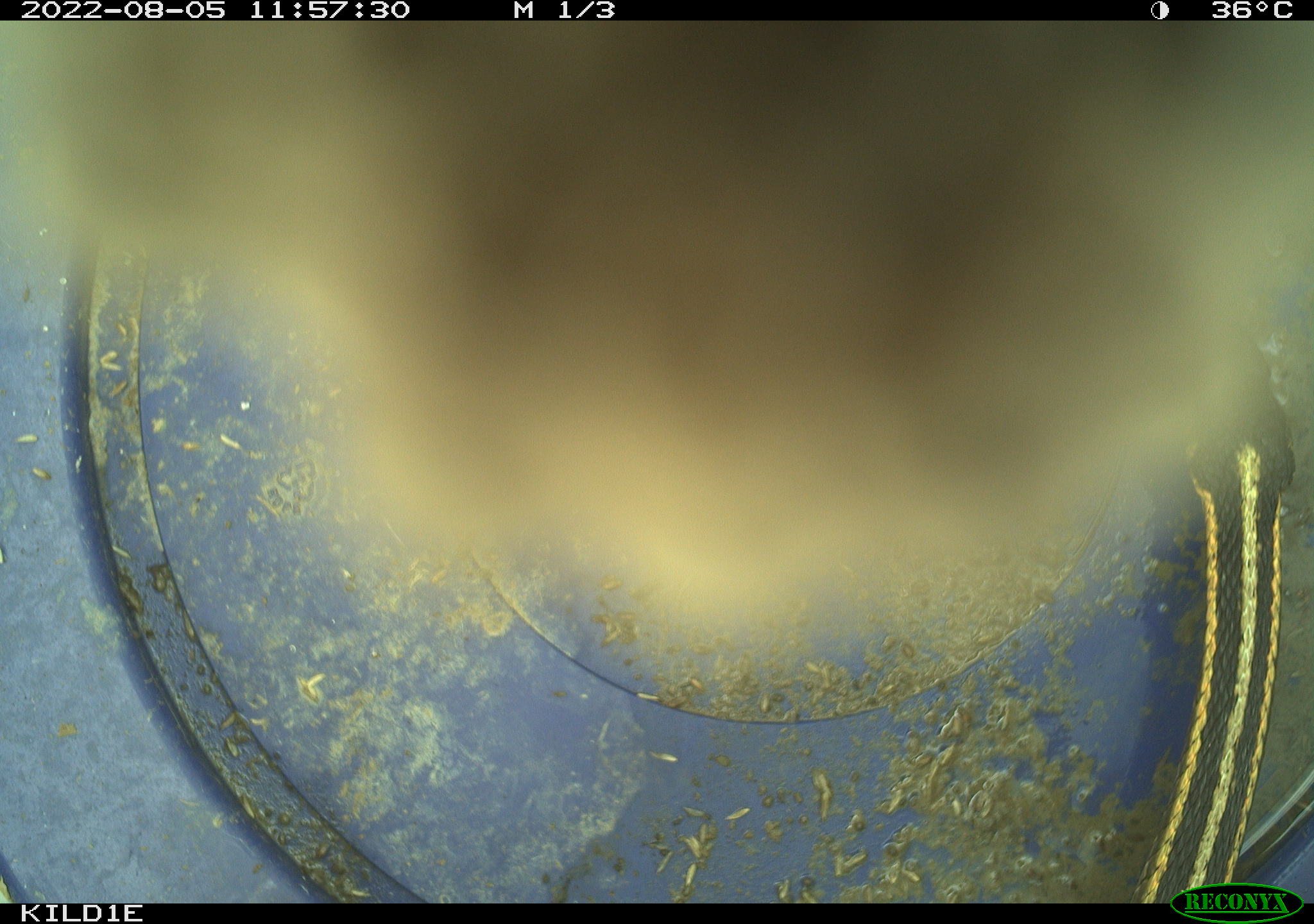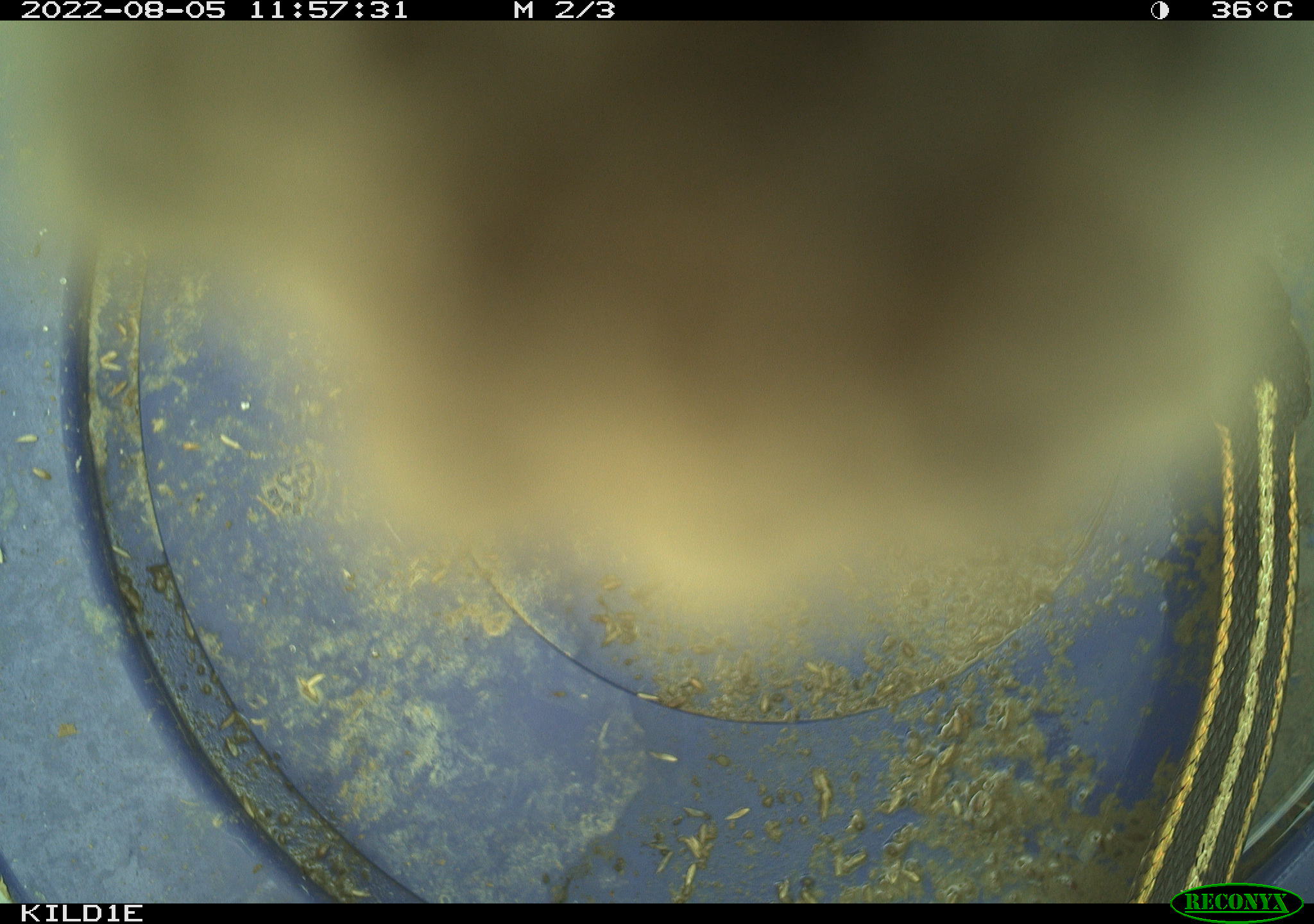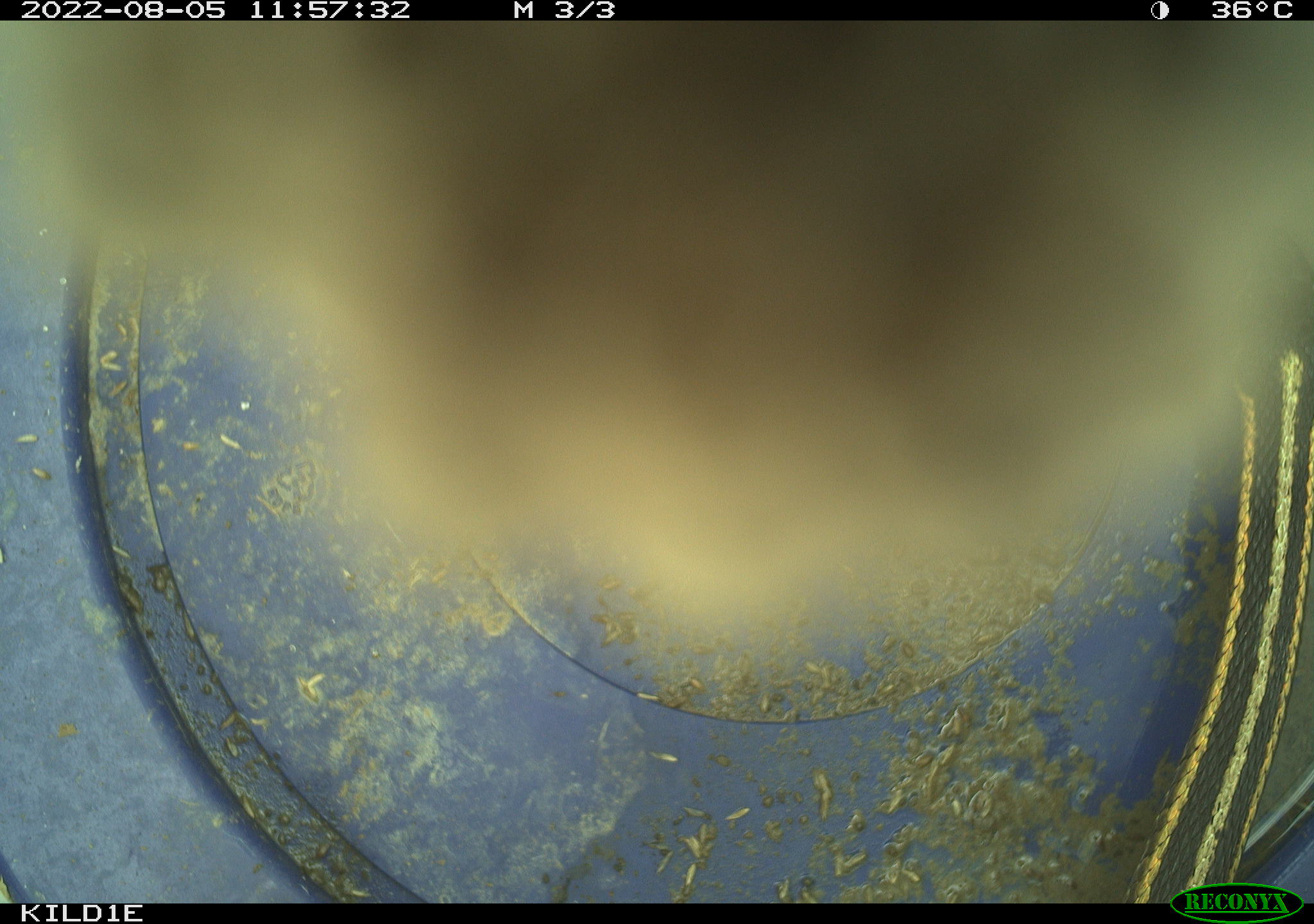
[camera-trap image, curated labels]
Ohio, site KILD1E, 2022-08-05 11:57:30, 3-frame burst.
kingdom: Animalia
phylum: Chordata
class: Reptilia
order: Squamata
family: Colubridae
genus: Thamnophis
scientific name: Thamnophis sirtalis sirtalis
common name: eastern gartersnake